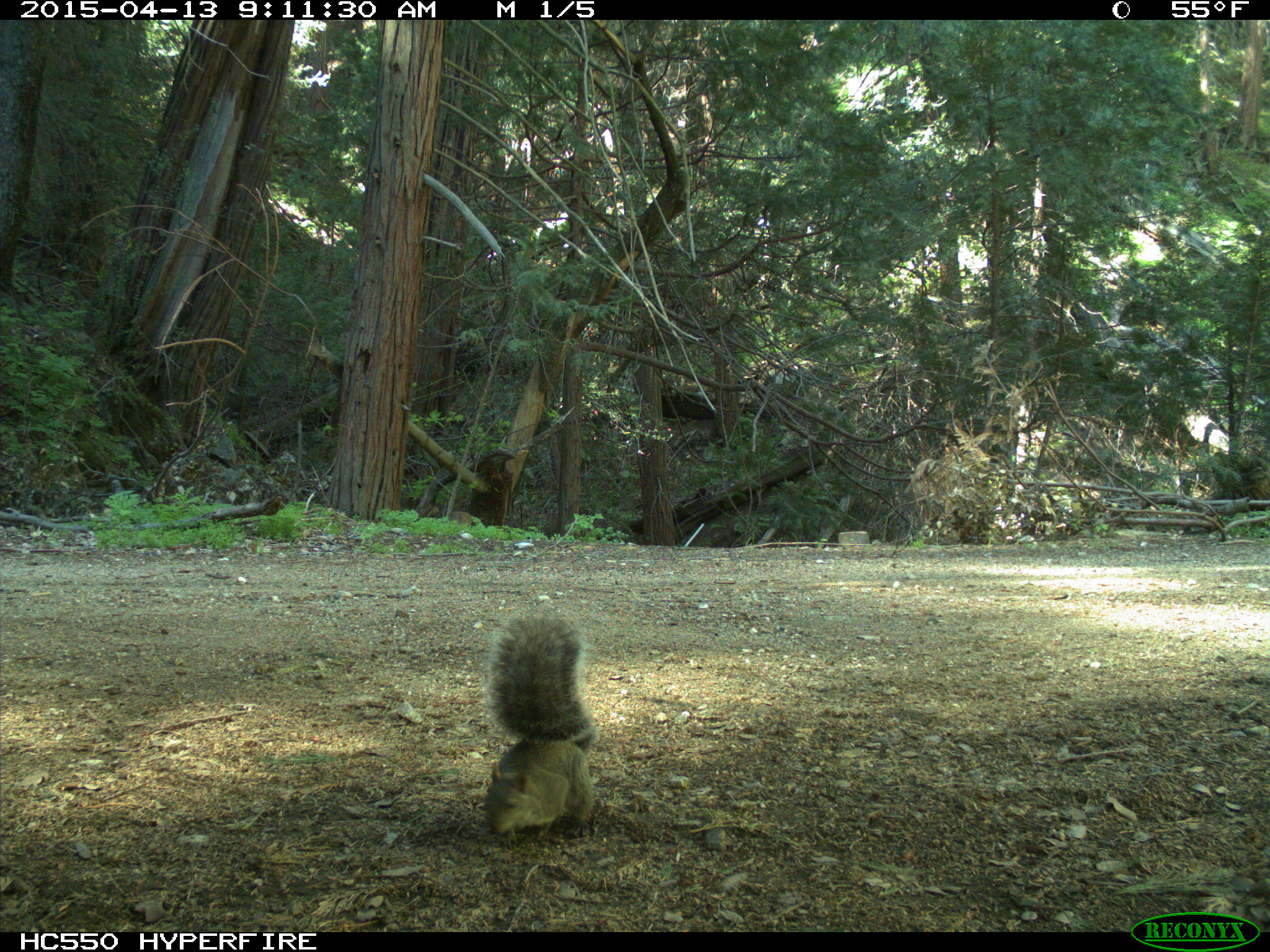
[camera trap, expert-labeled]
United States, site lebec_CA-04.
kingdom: Animalia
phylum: Chordata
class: Mammalia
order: Rodentia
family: Sciuridae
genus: Sciurus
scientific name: Sciurus carolinensis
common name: eastern gray squirrel